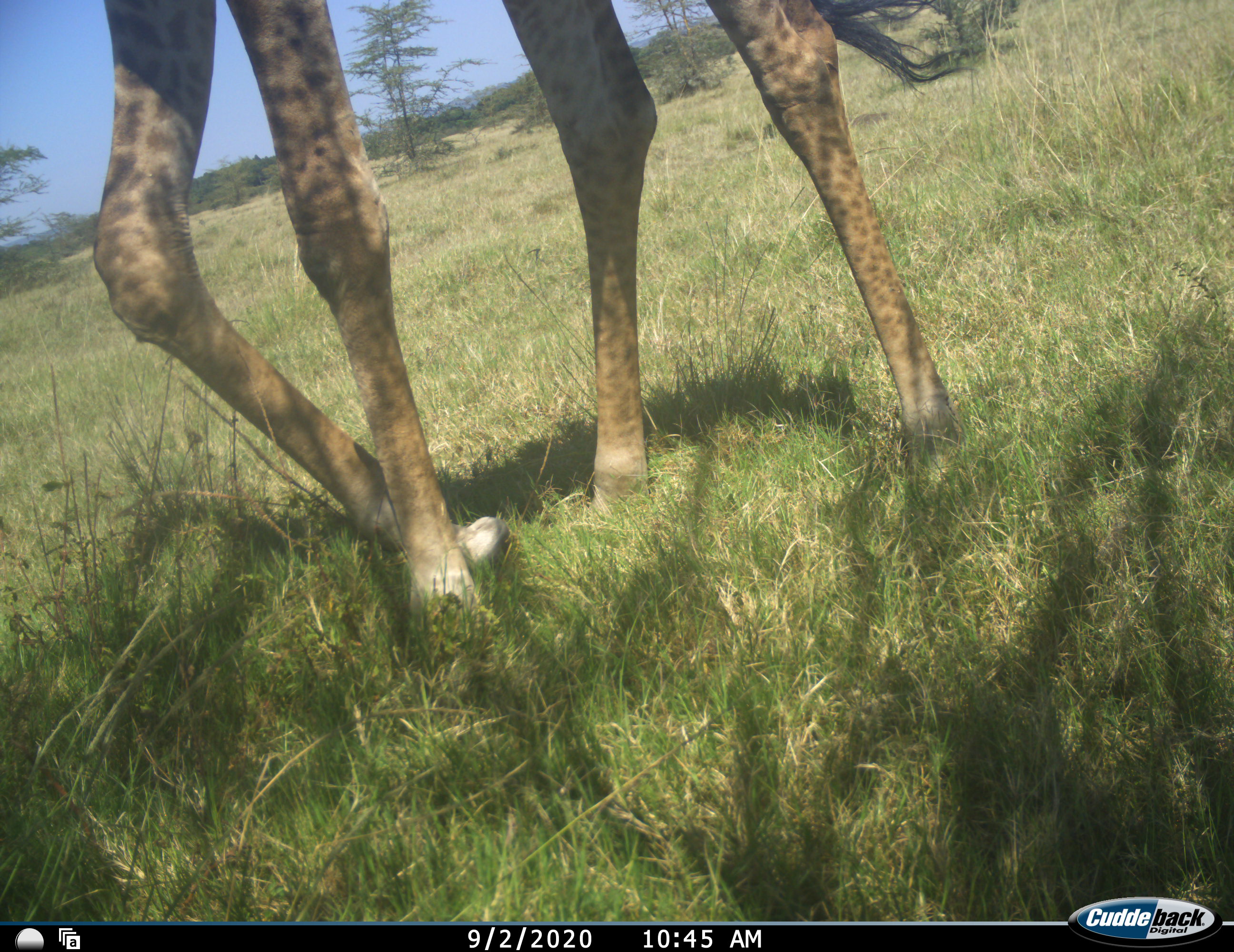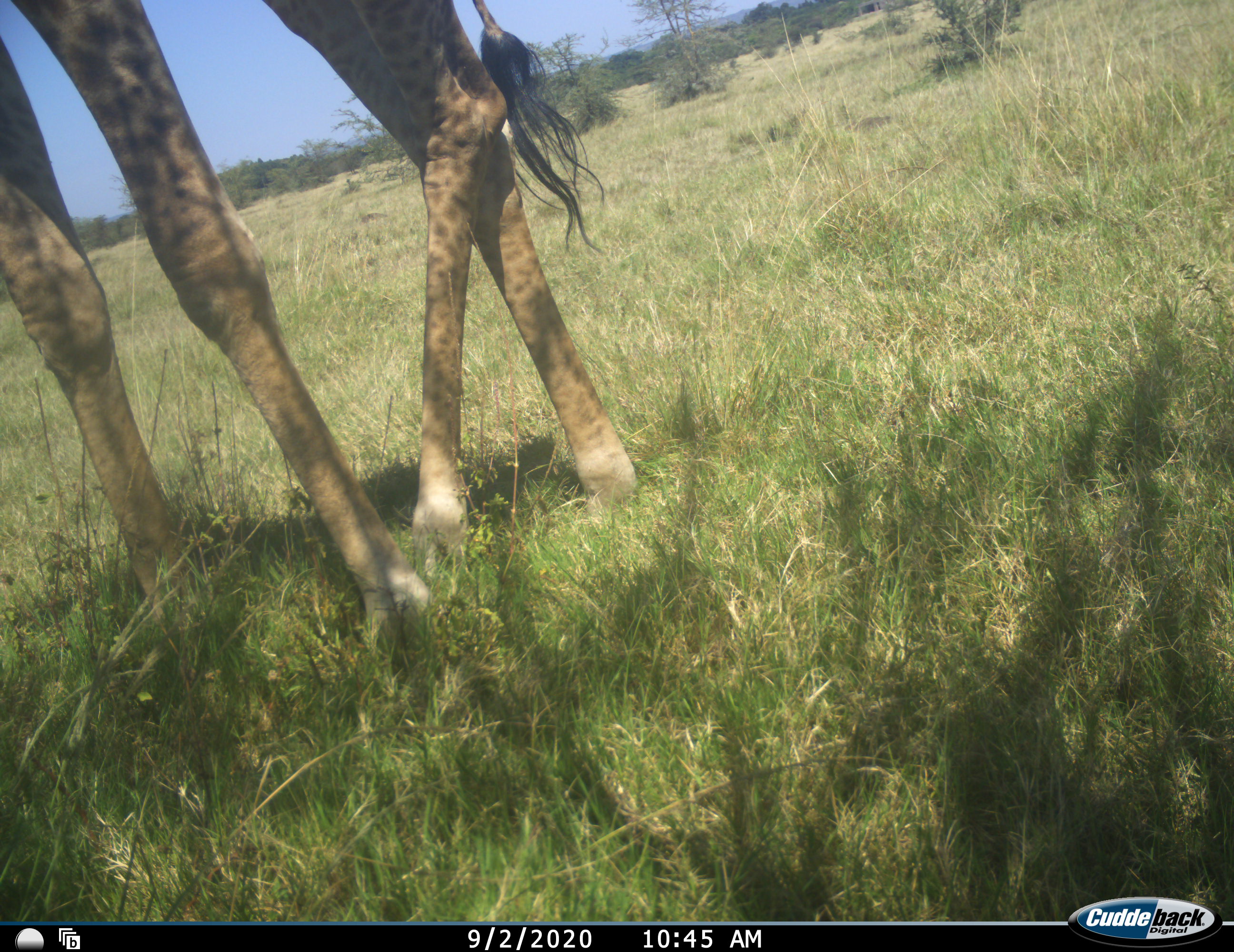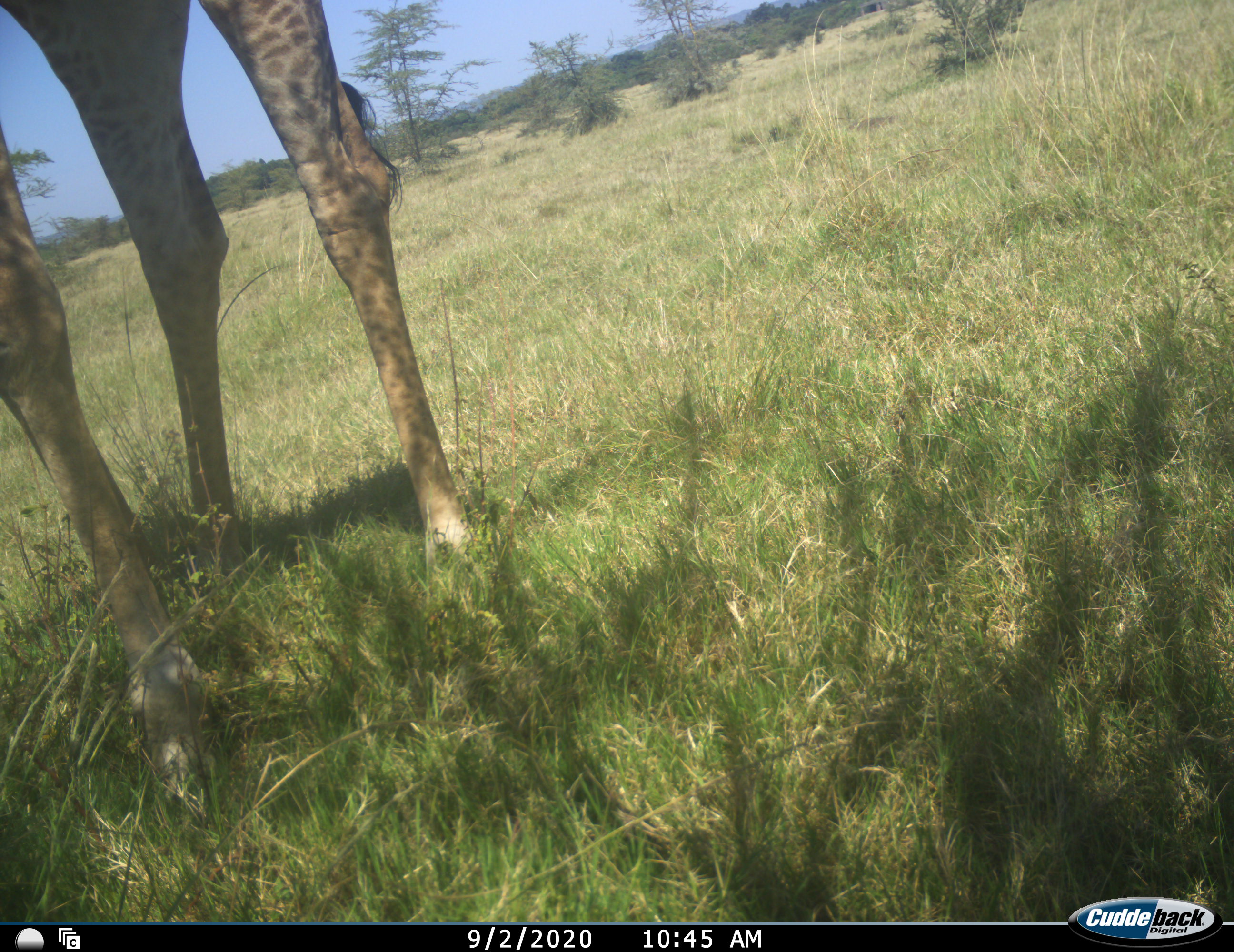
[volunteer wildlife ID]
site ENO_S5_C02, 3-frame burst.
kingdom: Animalia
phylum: Chordata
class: Mammalia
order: Artiodactyla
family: Giraffidae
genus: Giraffa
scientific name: Giraffa camelopardalis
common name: giraffe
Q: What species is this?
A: Giraffe (Giraffa camelopardalis).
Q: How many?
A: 1.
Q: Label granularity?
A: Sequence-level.